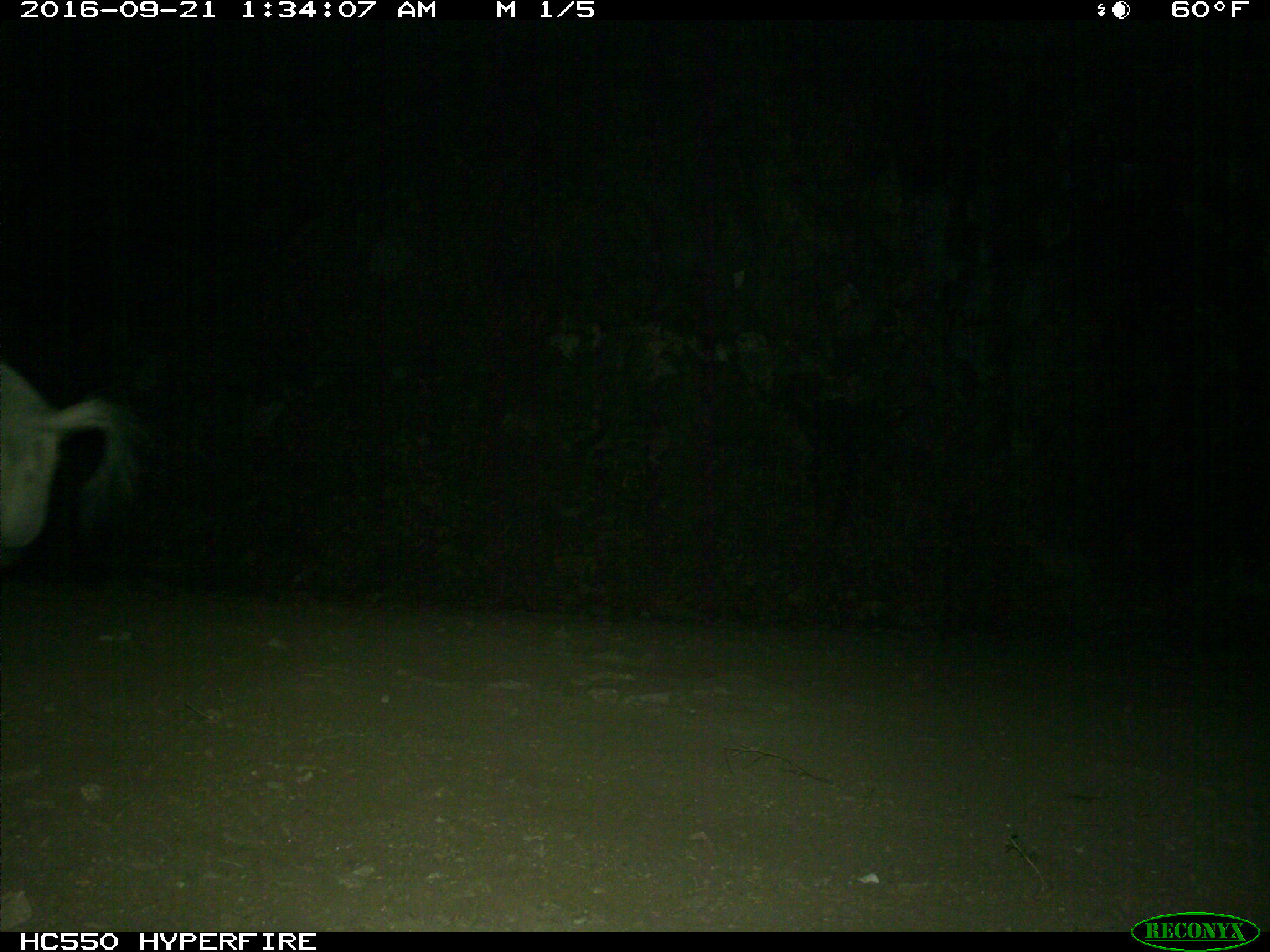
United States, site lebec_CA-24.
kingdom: Animalia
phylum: Chordata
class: Mammalia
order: Artiodactyla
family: Suidae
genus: Sus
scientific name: Sus scrofa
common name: wild boar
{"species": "Sus scrofa (wild boar)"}